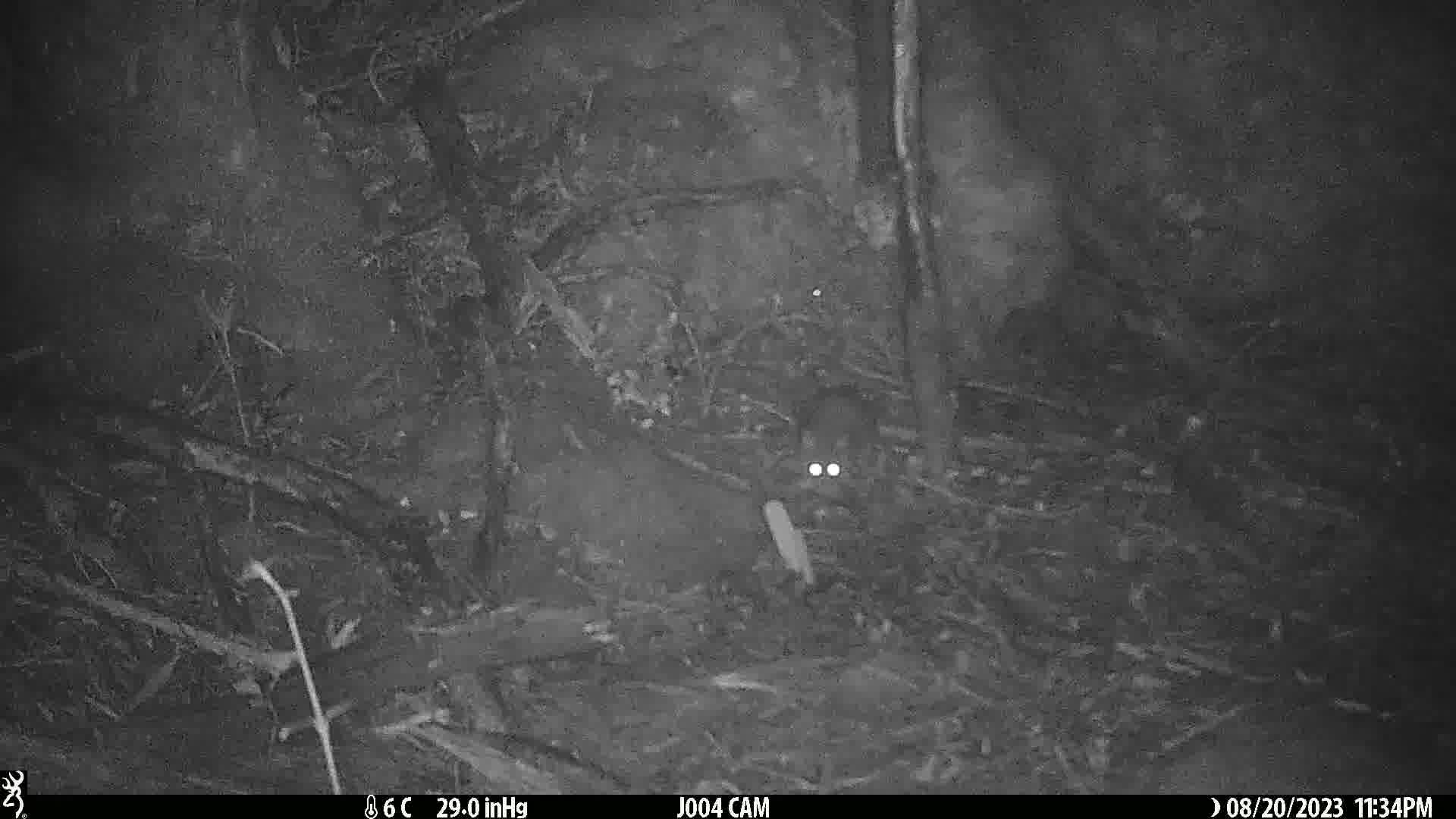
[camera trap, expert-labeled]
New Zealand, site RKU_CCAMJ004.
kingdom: Animalia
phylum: Chordata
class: Mammalia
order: Rodentia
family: Muridae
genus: Rattus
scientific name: Rattus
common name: rat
Rat (Rattus).